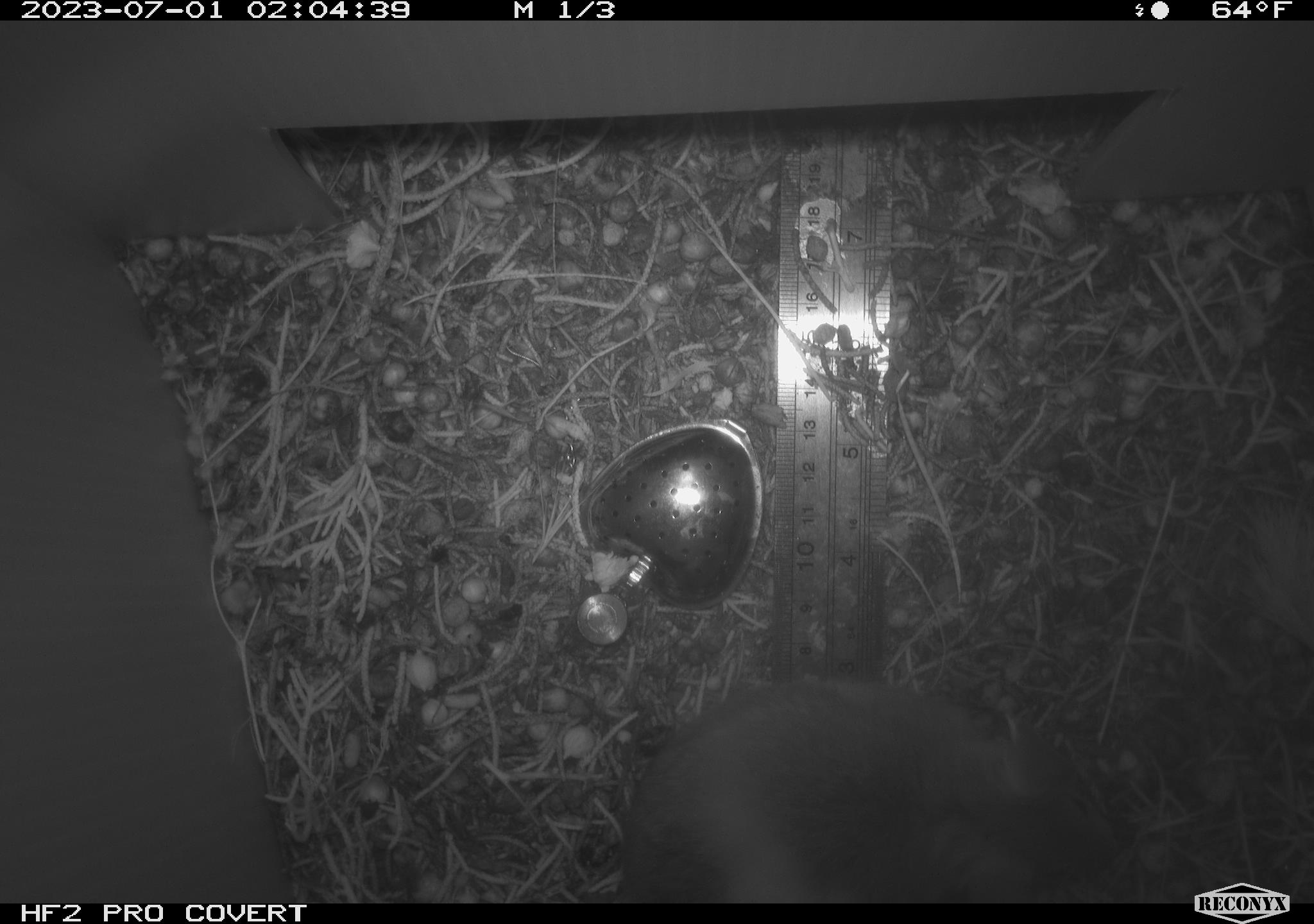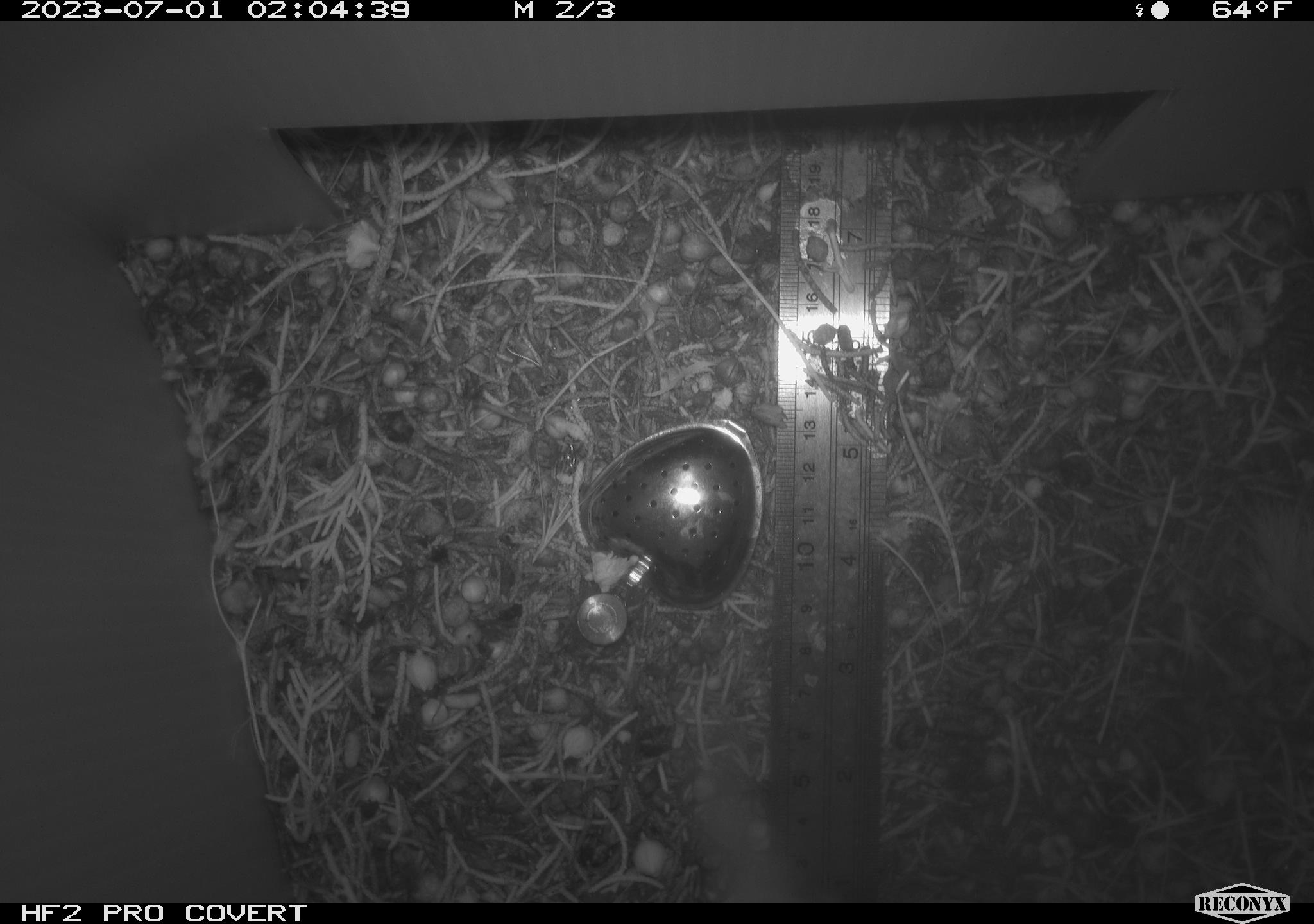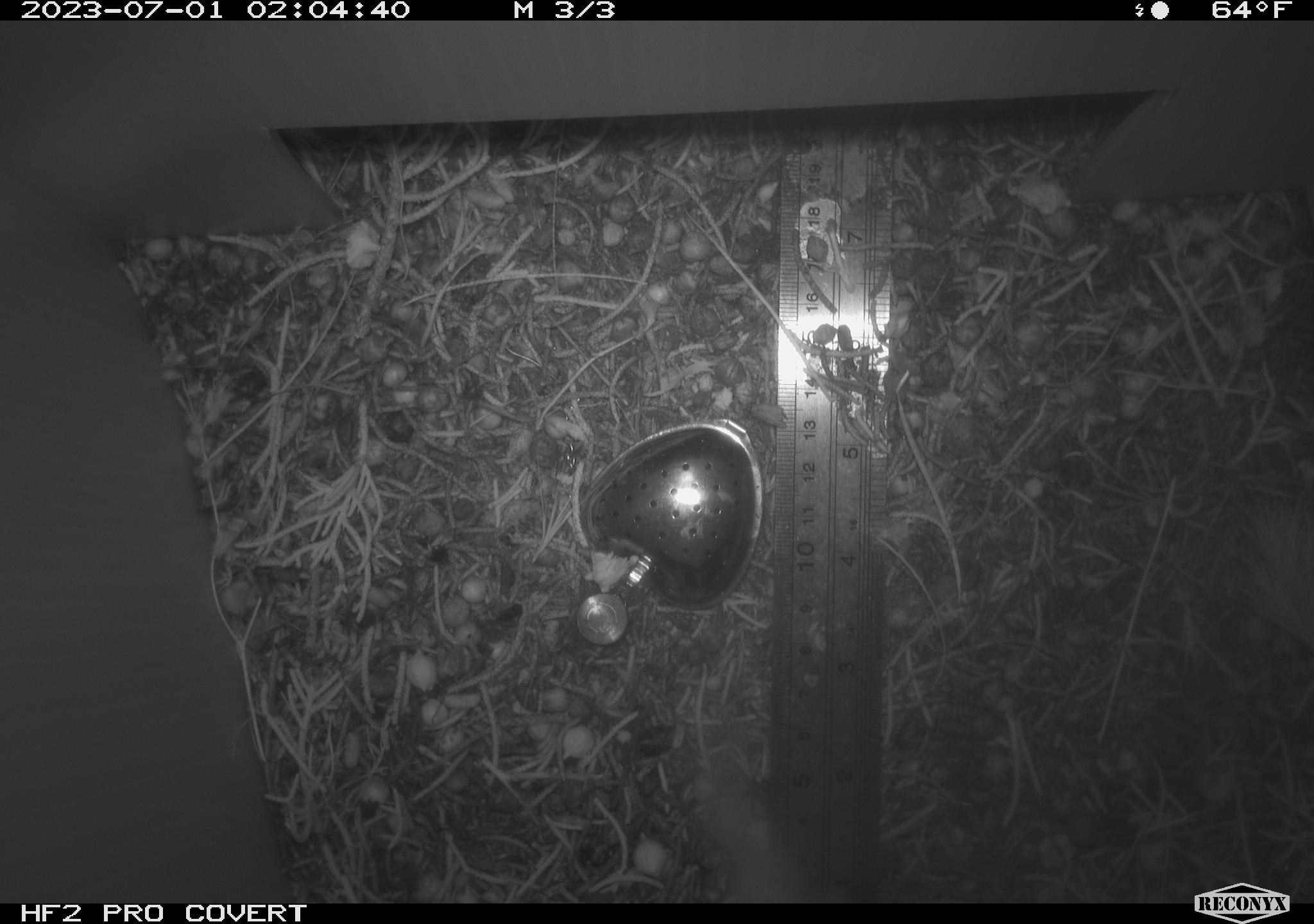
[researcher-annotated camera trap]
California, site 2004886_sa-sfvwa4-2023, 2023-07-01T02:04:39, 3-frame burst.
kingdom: Animalia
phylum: Chordata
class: Mammalia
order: Rodentia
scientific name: Rodentia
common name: mouse species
Mouse species (Rodentia).